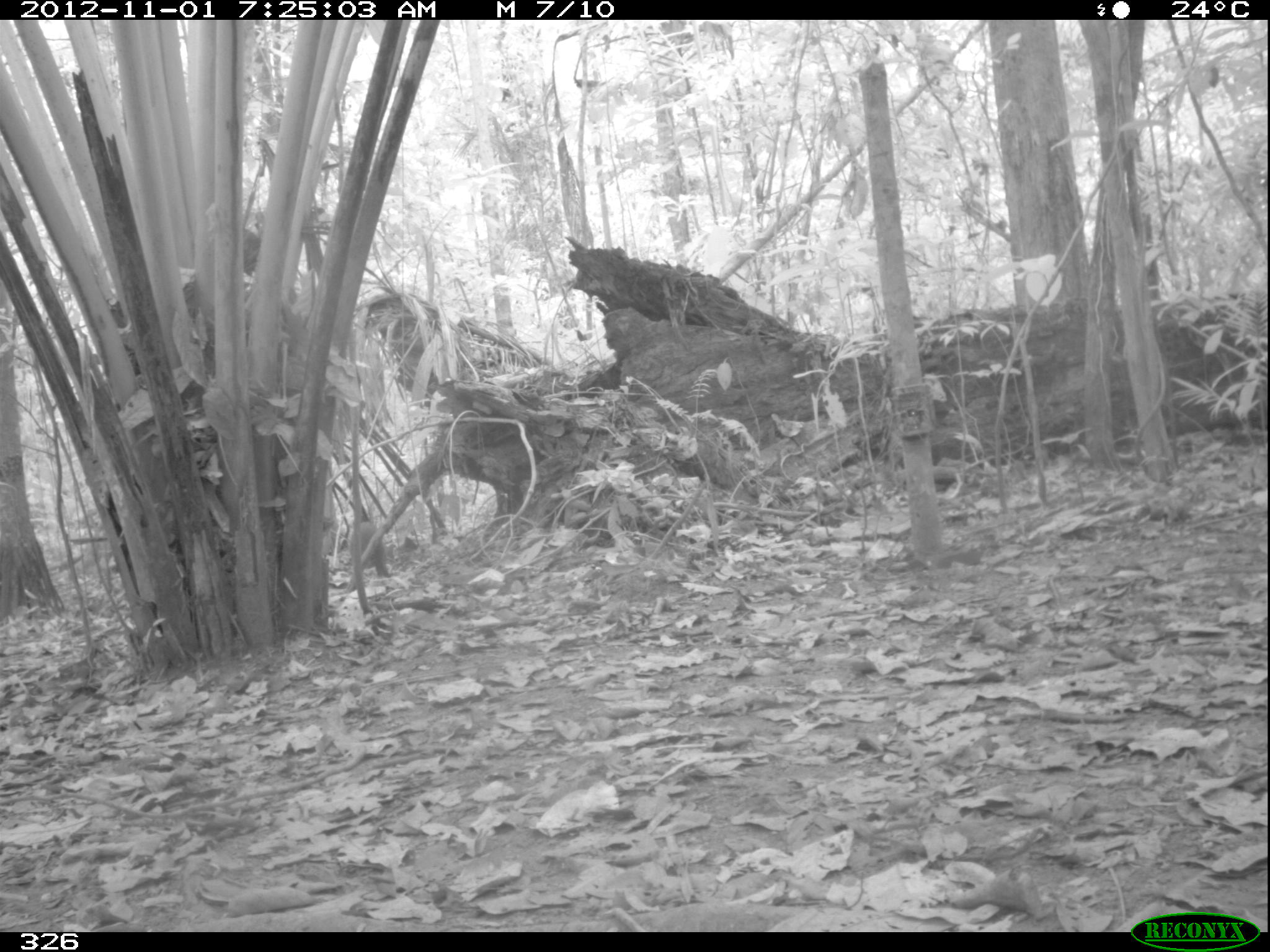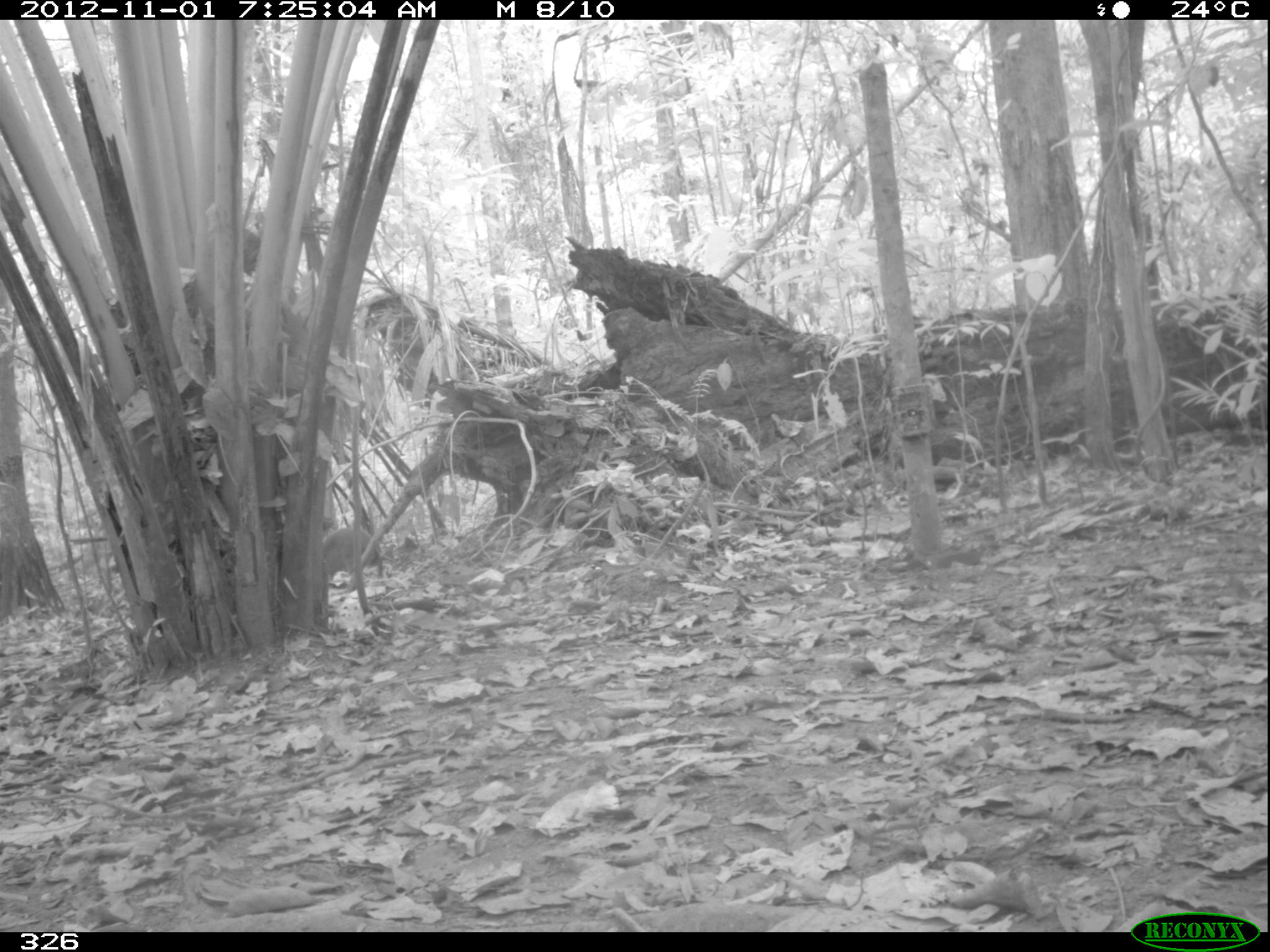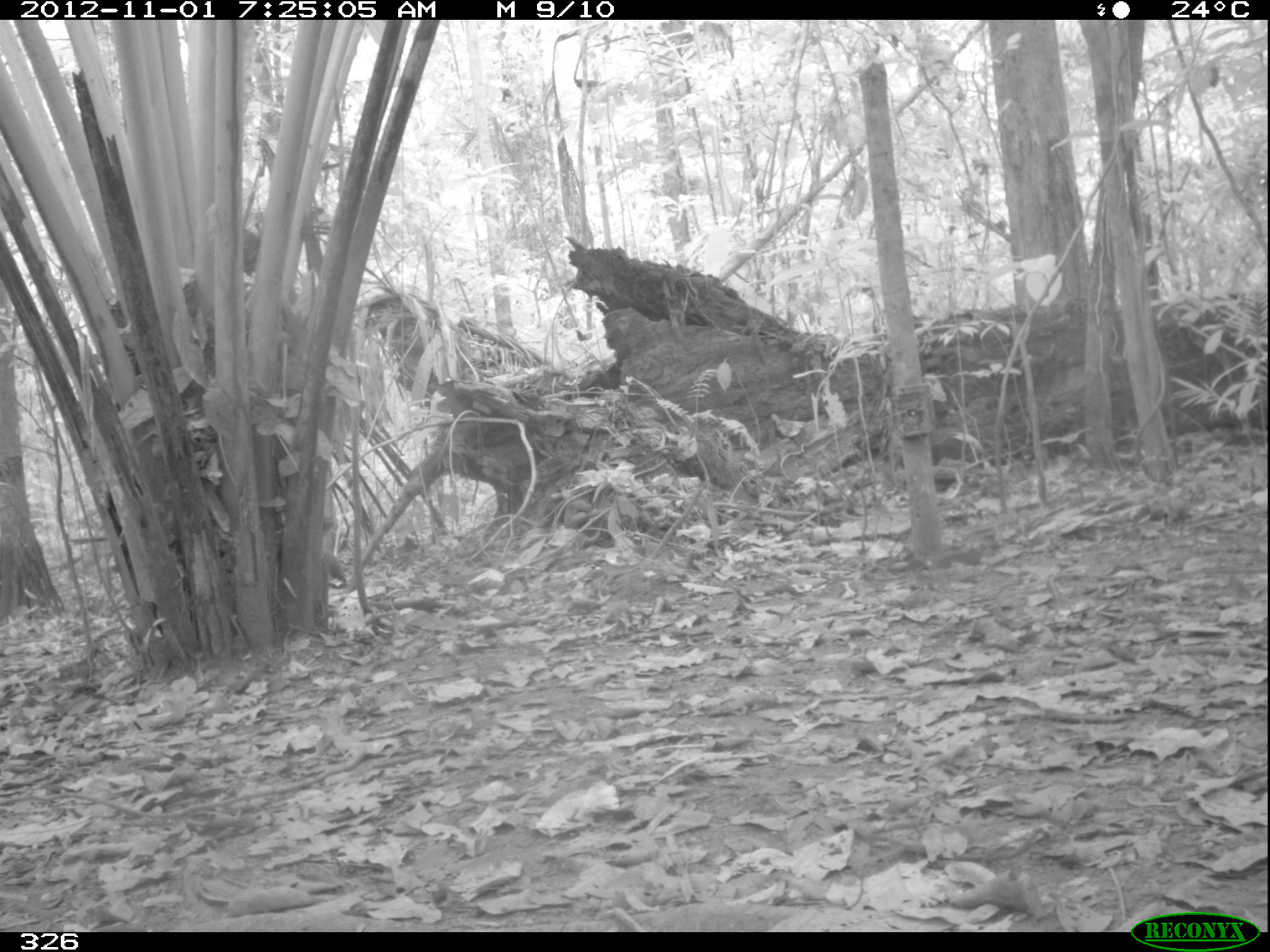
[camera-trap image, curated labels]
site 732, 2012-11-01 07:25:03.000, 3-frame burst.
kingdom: Animalia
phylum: Chordata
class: Mammalia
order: Rodentia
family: Dasyproctidae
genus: Dasyprocta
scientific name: Dasyprocta punctata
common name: central american agouti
Dasyprocta punctata (central american agouti).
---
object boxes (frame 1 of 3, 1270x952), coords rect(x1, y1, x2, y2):
dasyprocta punctata: rect(347, 521, 391, 578)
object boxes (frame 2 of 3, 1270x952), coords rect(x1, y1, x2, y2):
dasyprocta punctata: rect(321, 523, 384, 580)